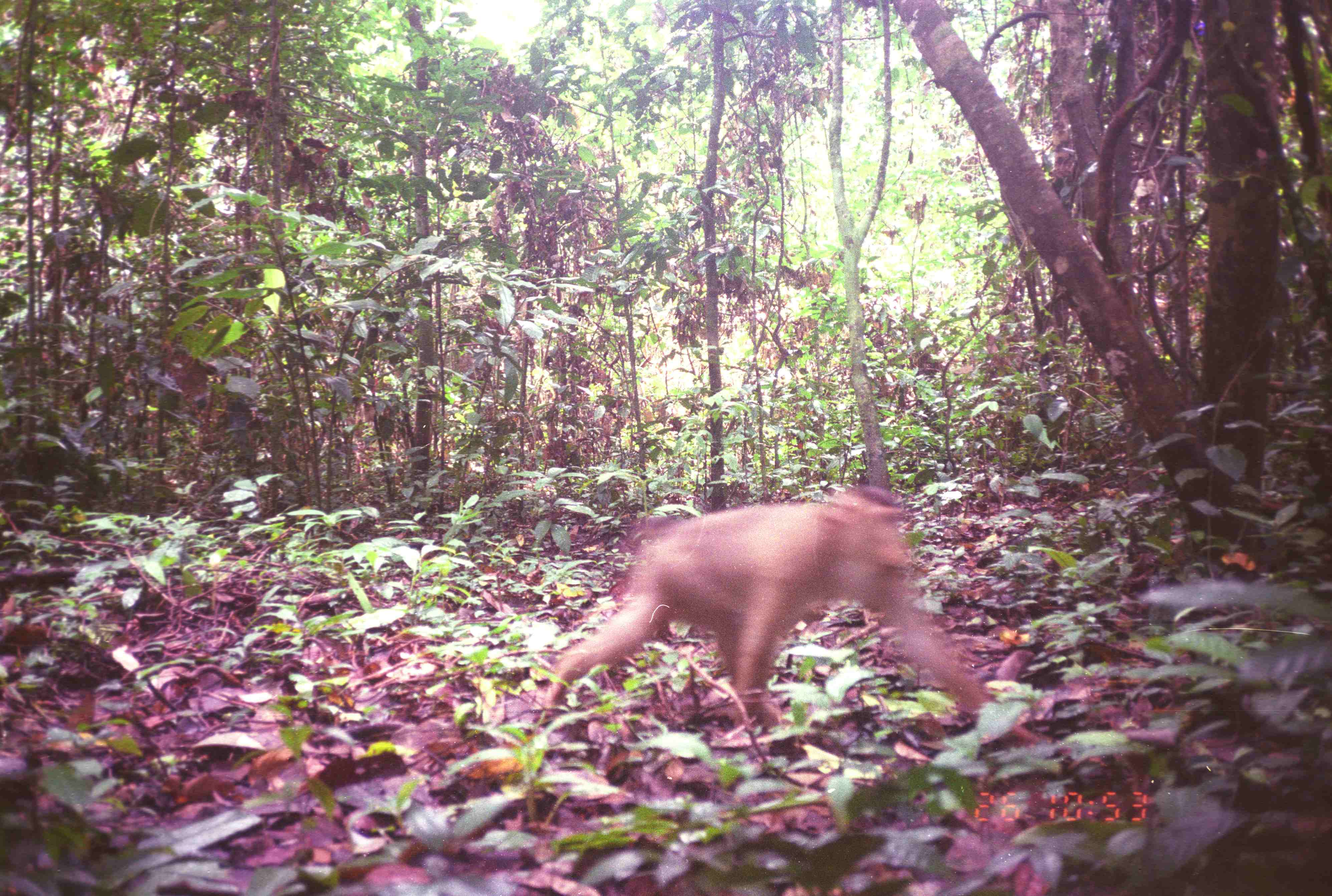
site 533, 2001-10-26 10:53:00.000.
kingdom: Animalia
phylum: Chordata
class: Mammalia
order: Primates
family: Cercopithecidae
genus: Macaca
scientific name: Macaca nemestrina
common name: southern pig-tailed macaque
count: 1